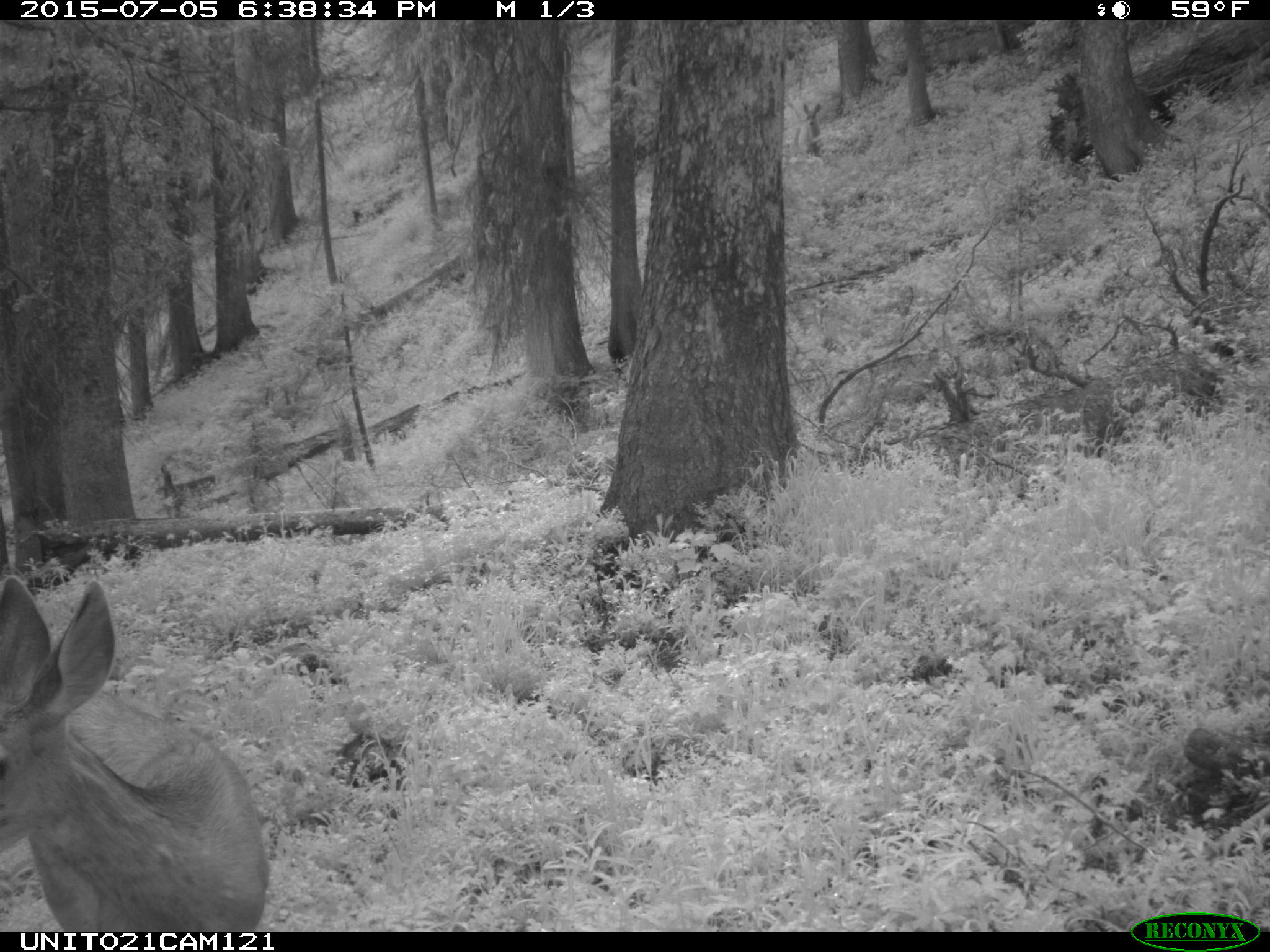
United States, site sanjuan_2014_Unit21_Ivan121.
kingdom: Animalia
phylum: Chordata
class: Mammalia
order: Artiodactyla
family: Cervidae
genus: Odocoileus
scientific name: Odocoileus hemionus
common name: mule deer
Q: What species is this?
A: Odocoileus hemionus (mule deer).